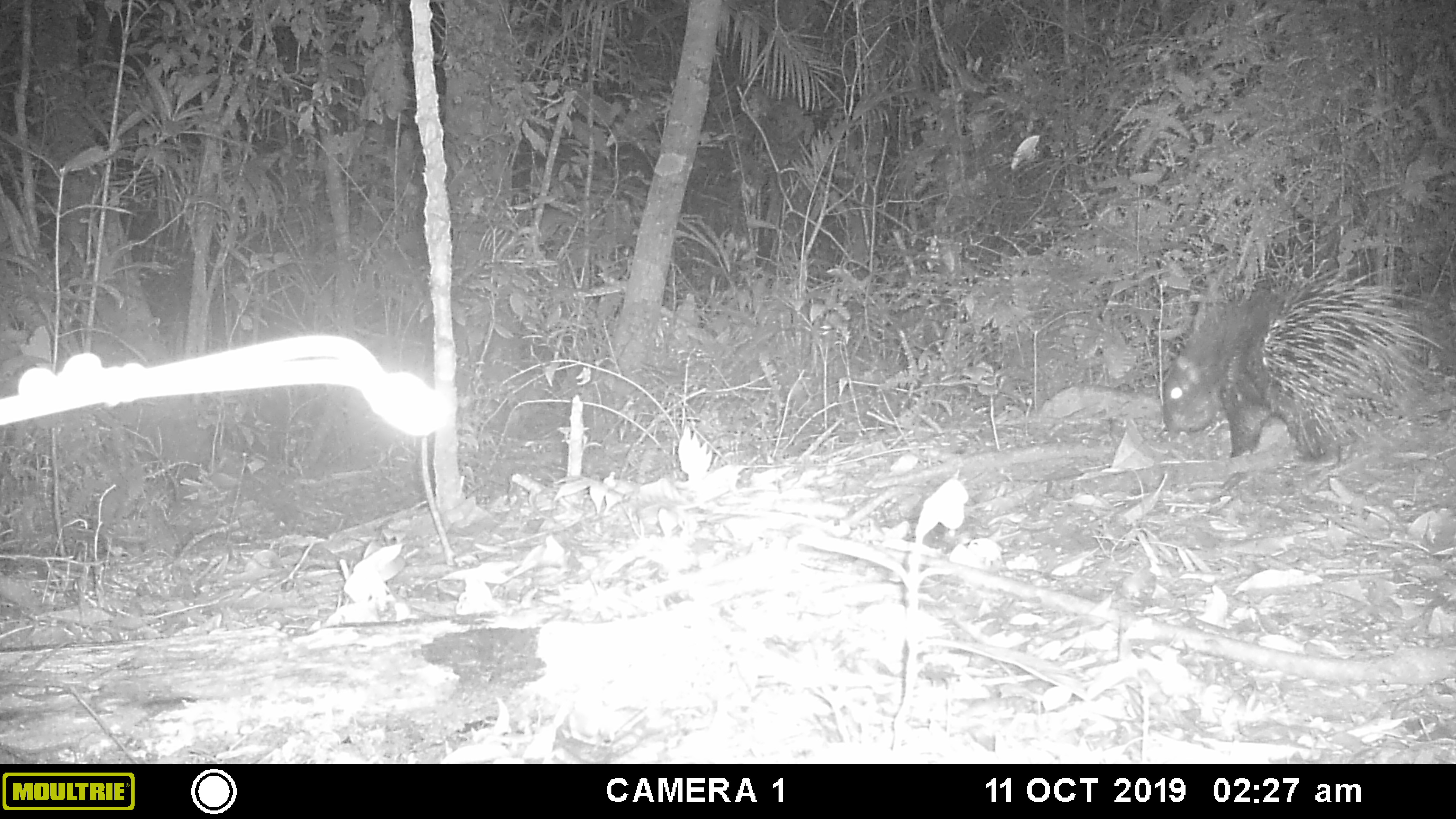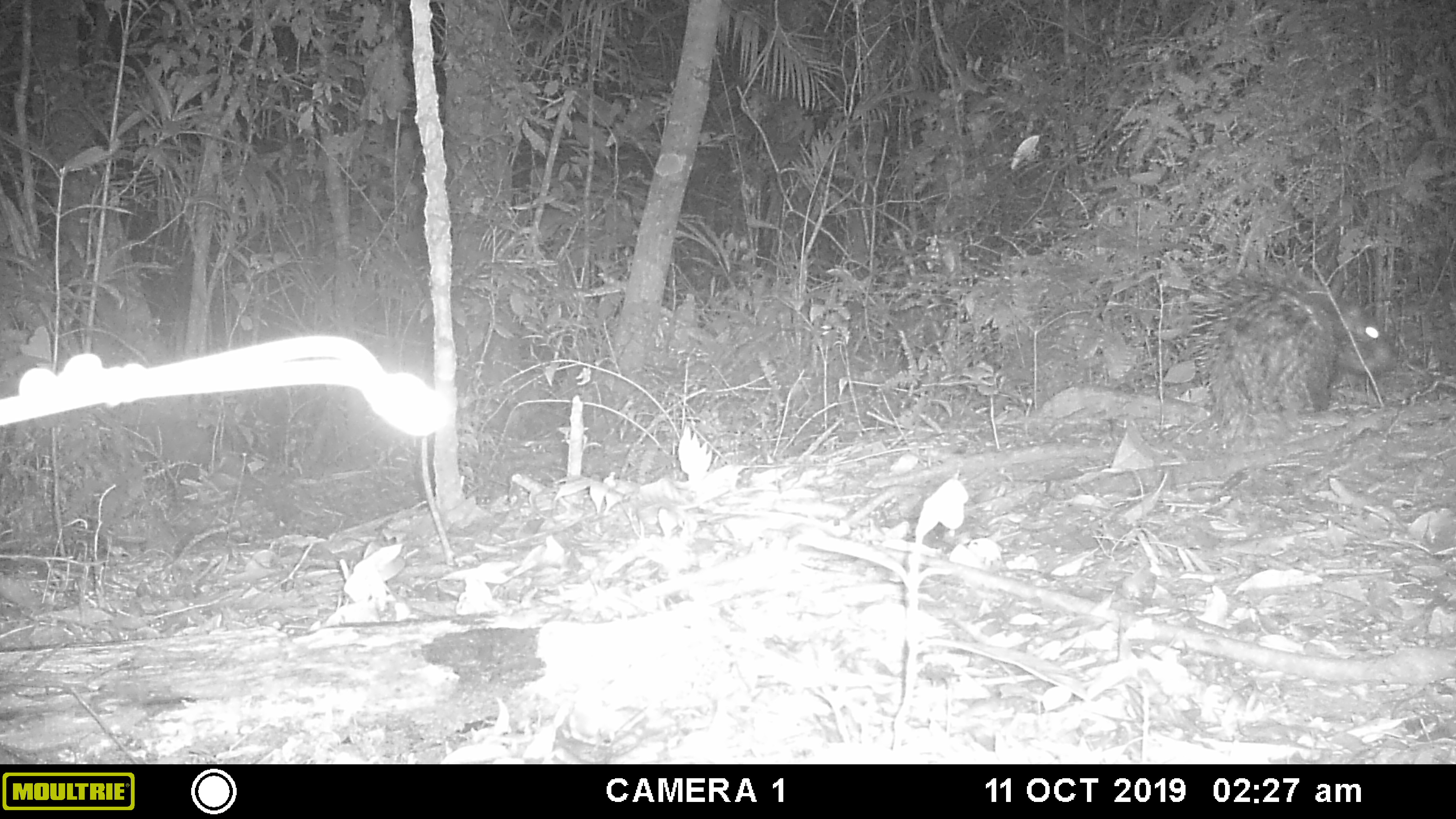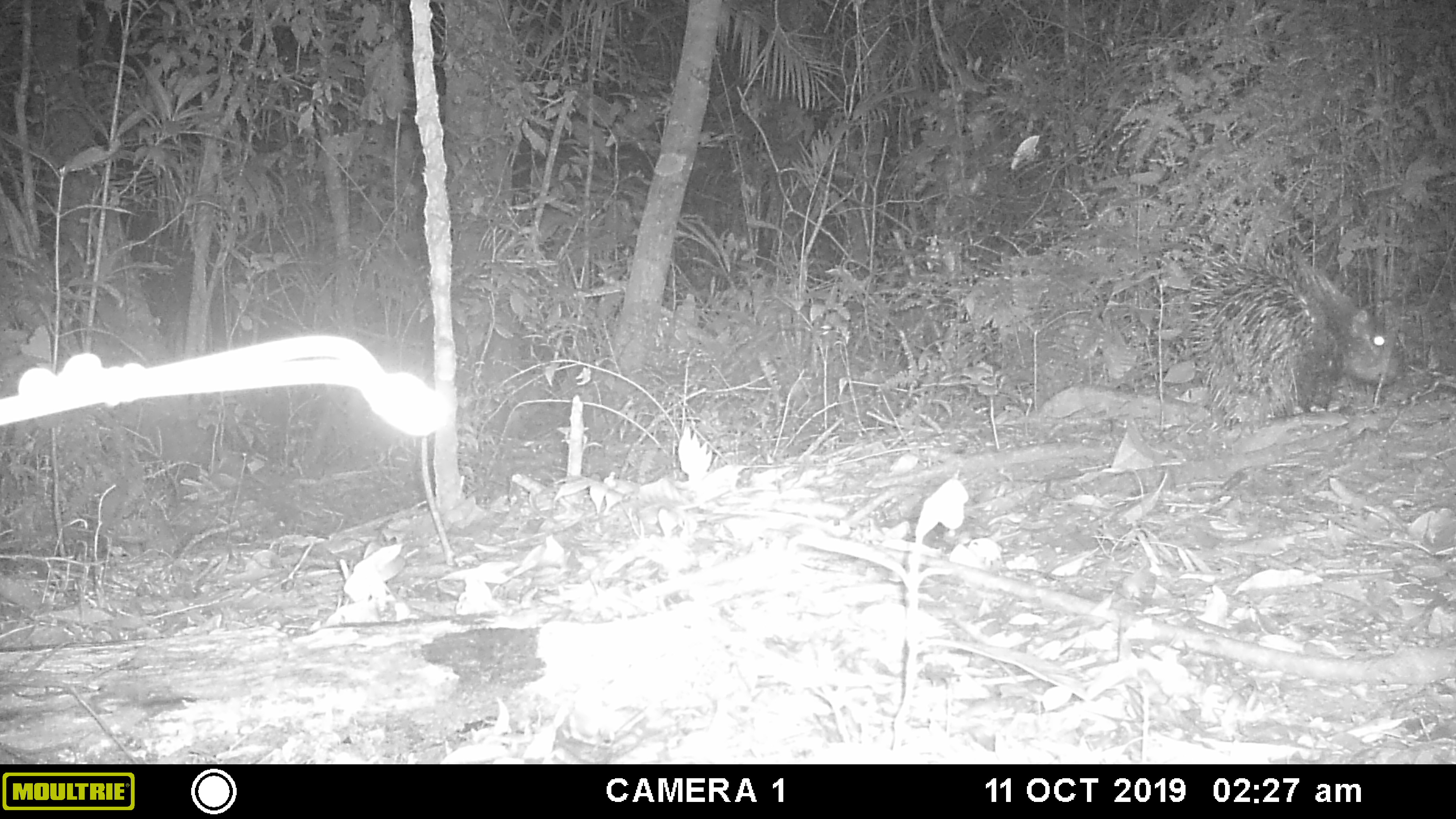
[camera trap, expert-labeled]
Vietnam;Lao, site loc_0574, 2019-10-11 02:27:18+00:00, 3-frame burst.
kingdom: Animalia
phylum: Chordata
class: Mammalia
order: Rodentia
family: Hystricidae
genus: Hystrix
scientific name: Hystrix brachyura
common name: malayan porcupine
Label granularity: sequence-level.